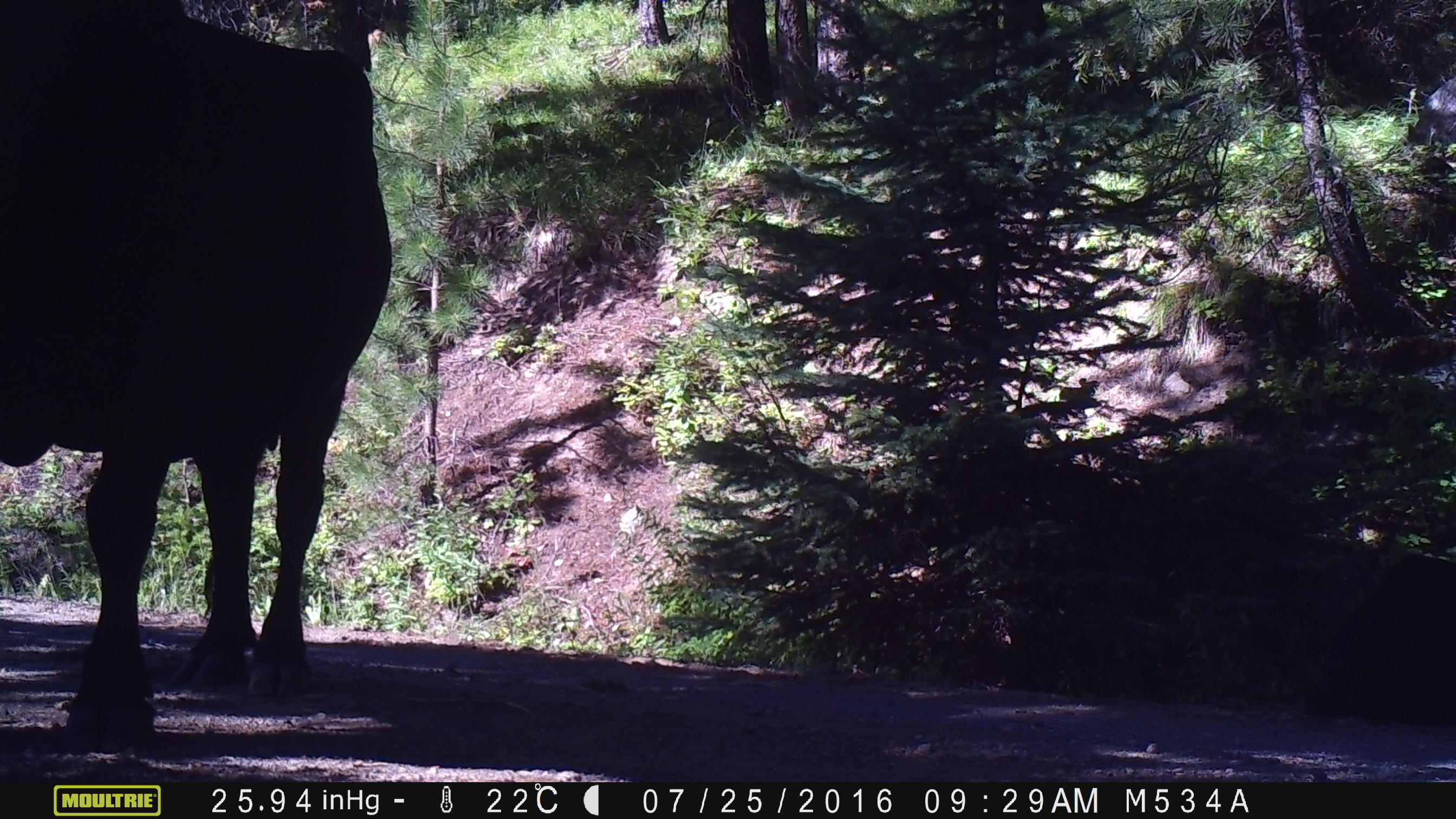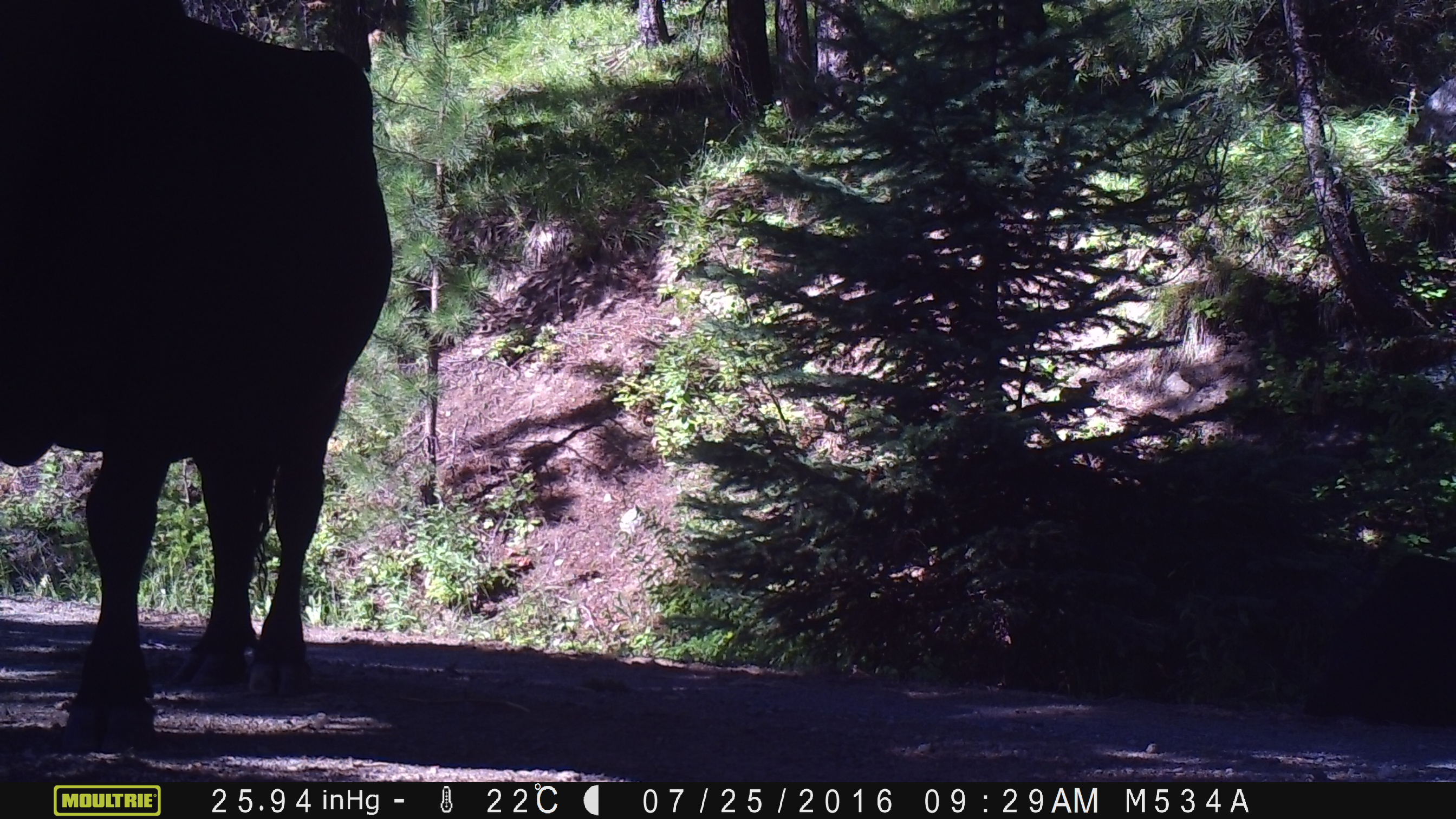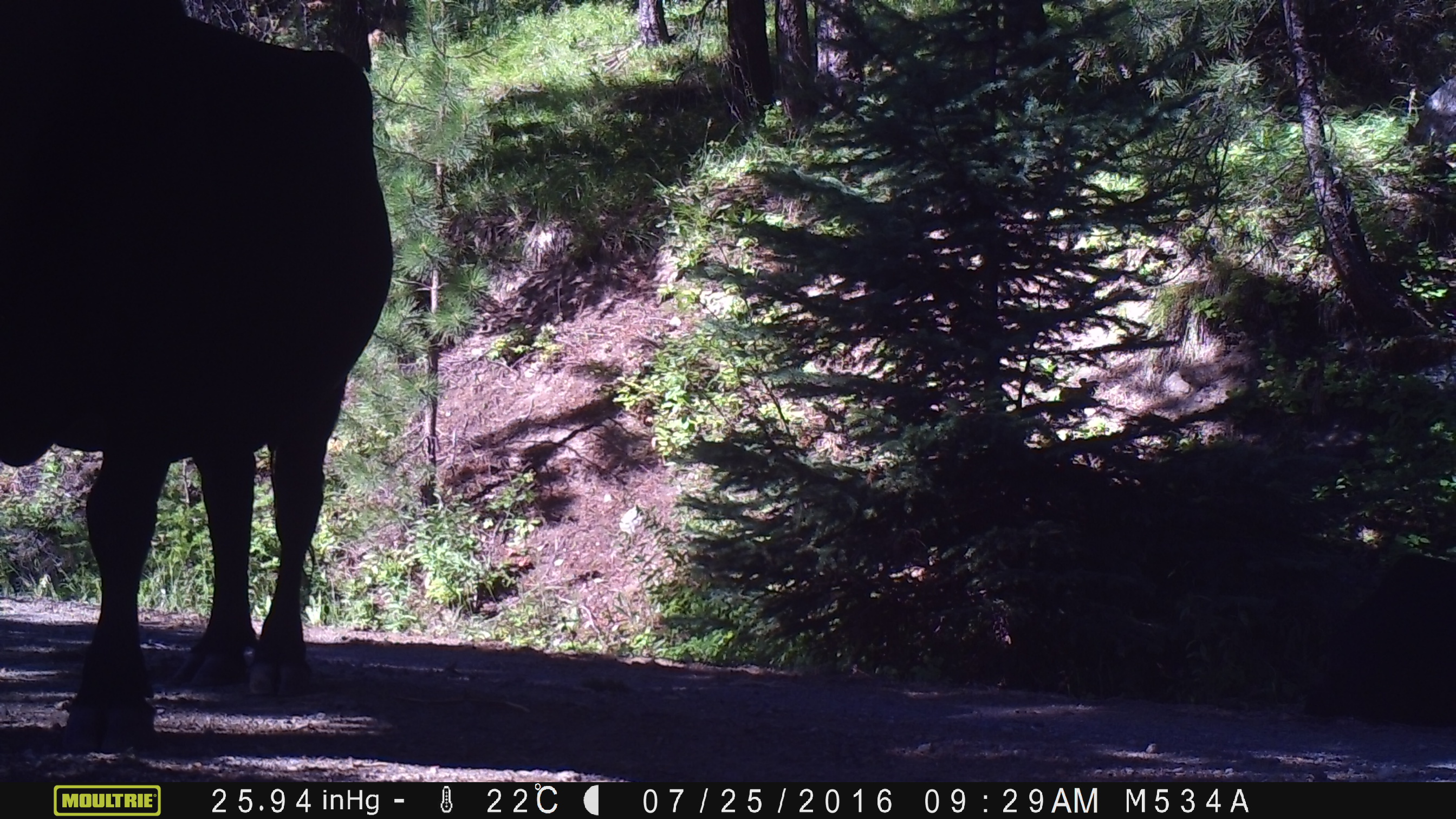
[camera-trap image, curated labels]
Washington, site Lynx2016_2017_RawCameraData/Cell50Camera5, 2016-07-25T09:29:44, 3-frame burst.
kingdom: Animalia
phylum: Chordata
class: Mammalia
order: Artiodactyla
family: Bovidae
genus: Bos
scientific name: Bos taurus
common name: domestic cattle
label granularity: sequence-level